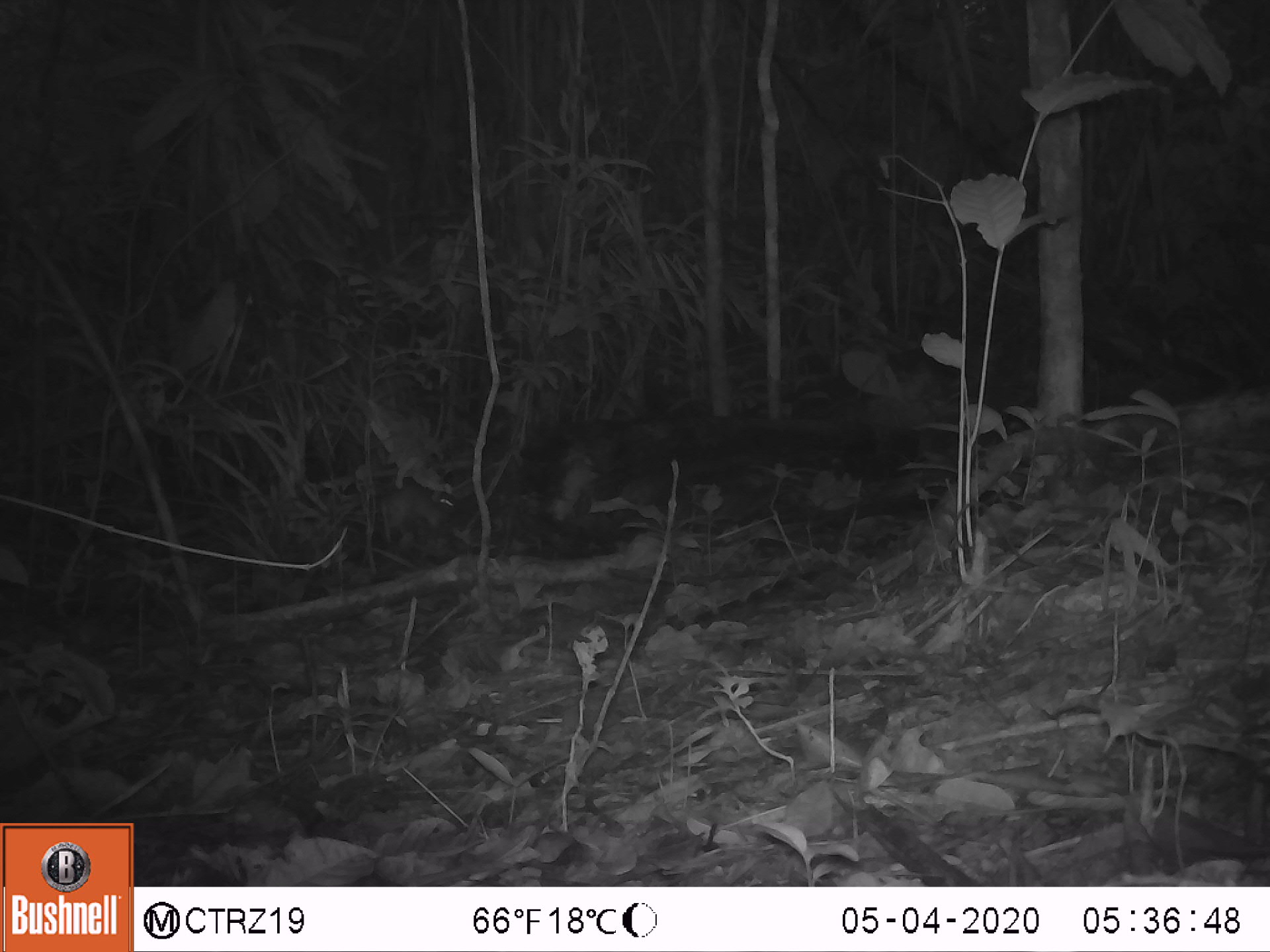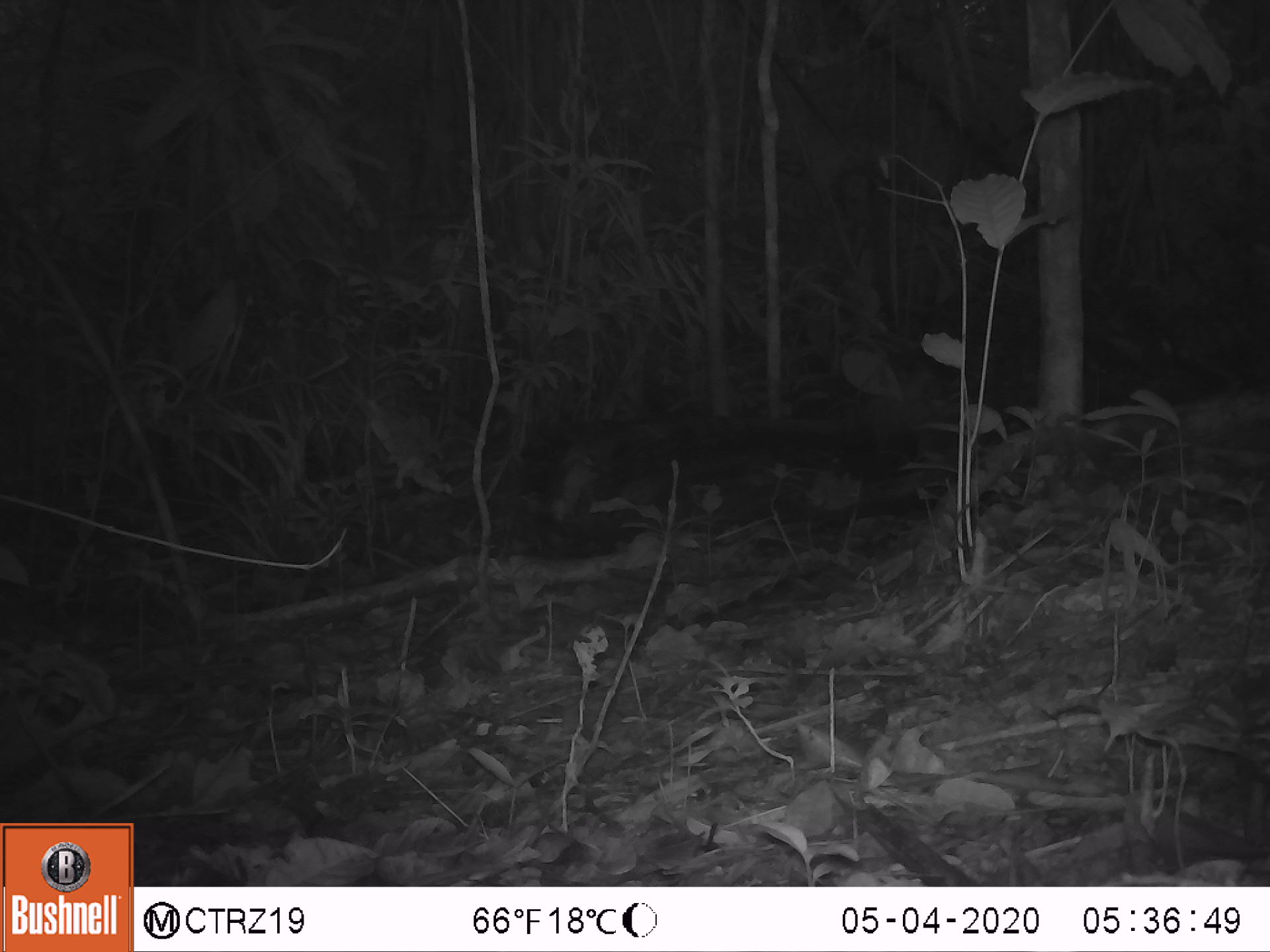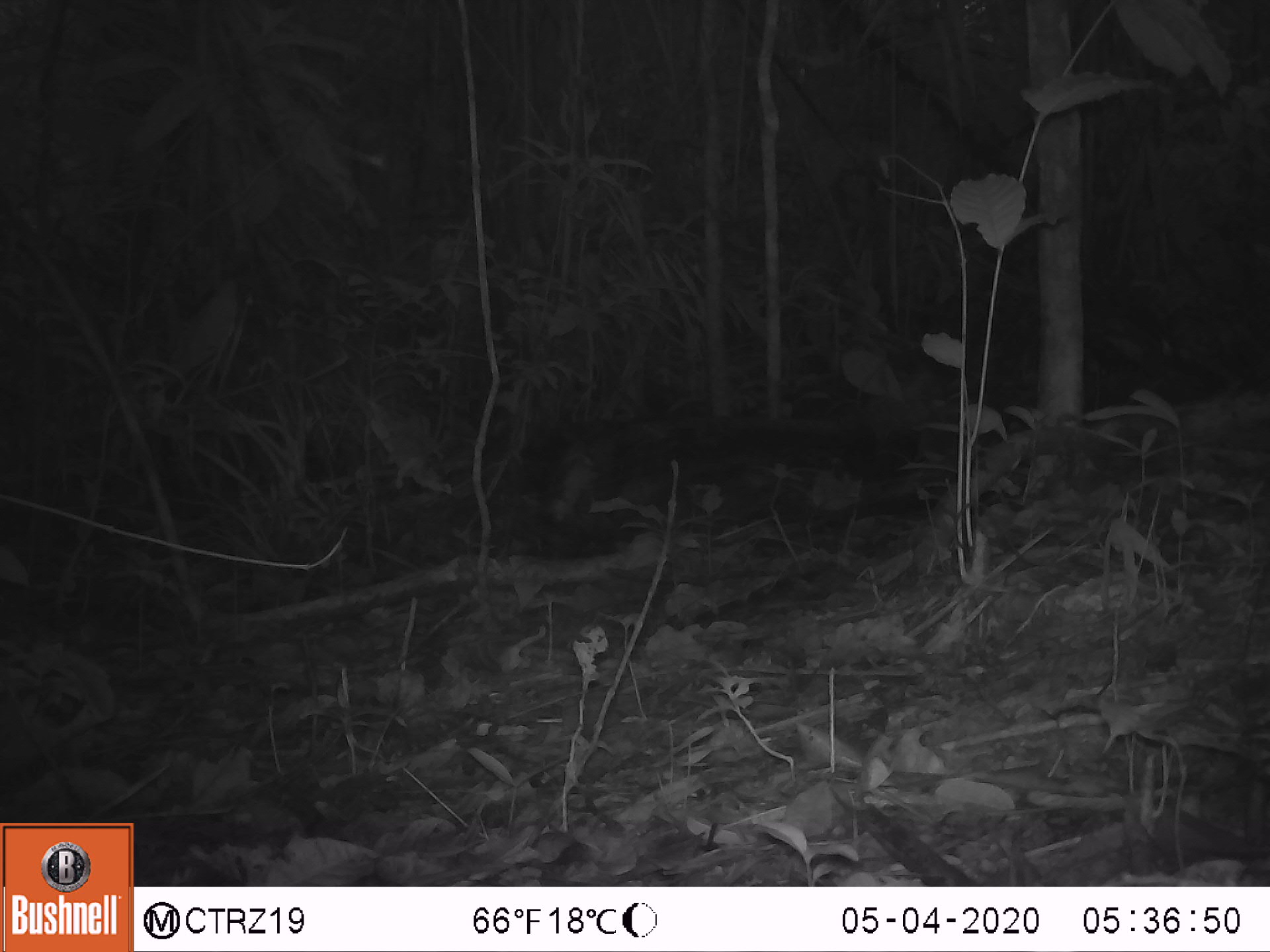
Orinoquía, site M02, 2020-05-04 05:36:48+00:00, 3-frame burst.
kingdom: Animalia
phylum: Chordata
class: Mammalia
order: Rodentia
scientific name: Rodentia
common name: rodent